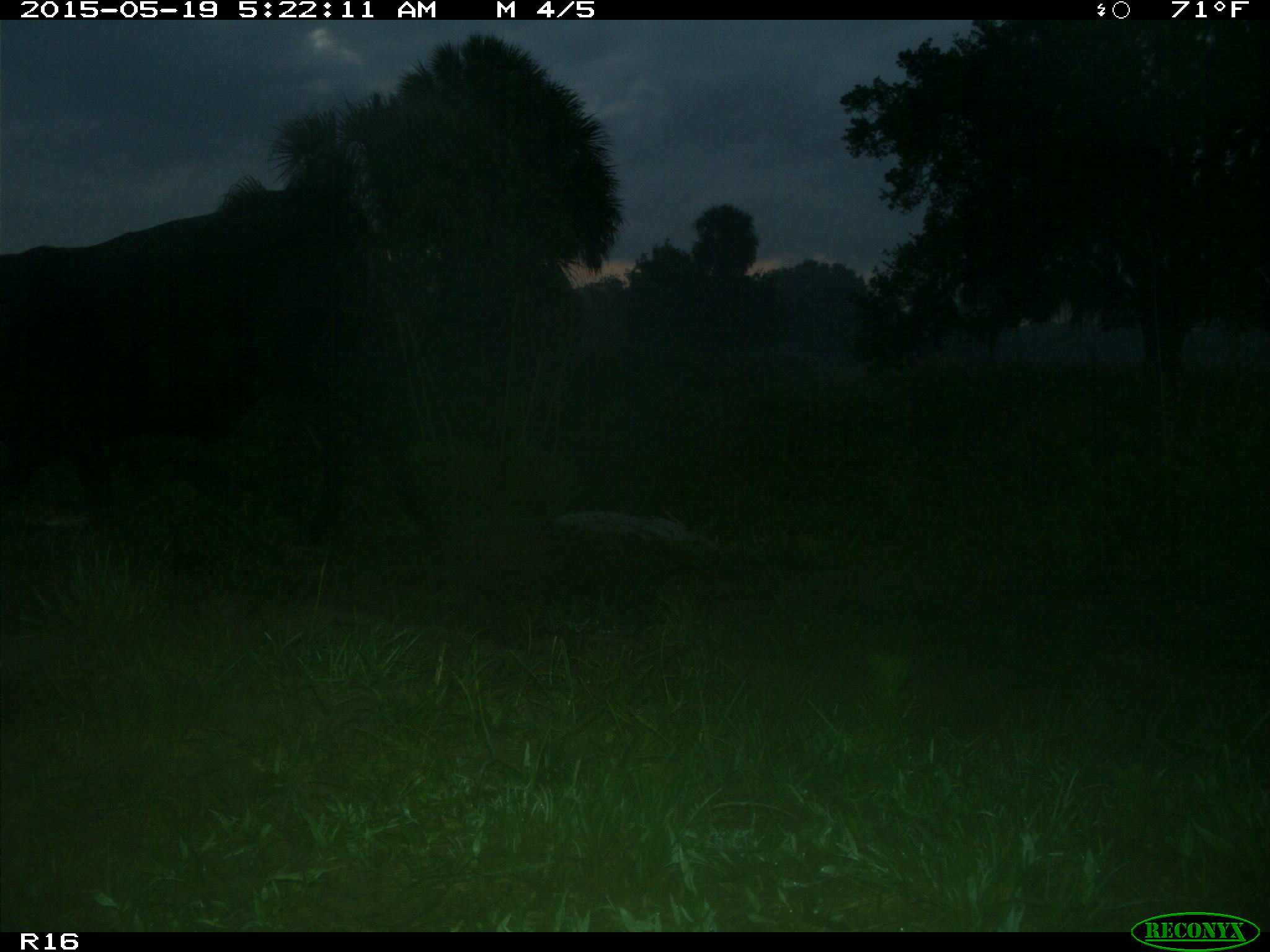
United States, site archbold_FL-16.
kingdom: Animalia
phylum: Chordata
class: Mammalia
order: Artiodactyla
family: Bovidae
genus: Bos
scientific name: Bos taurus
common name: domestic cow